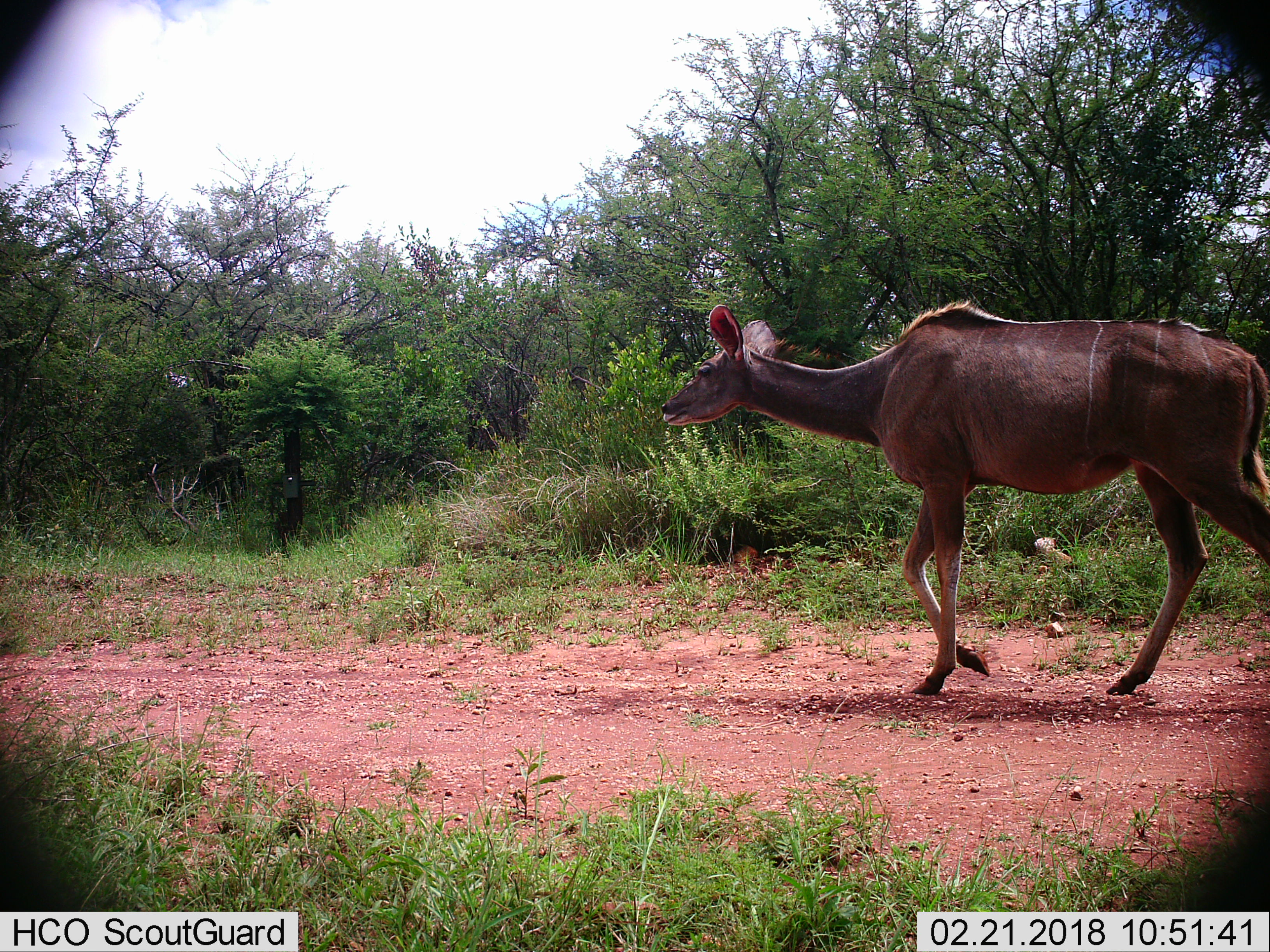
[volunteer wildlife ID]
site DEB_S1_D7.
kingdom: Animalia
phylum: Chordata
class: Mammalia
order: Artiodactyla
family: Bovidae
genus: Tragelaphus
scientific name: Tragelaphus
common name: kudu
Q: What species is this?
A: Kudu (Tragelaphus).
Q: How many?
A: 1.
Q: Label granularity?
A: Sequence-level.